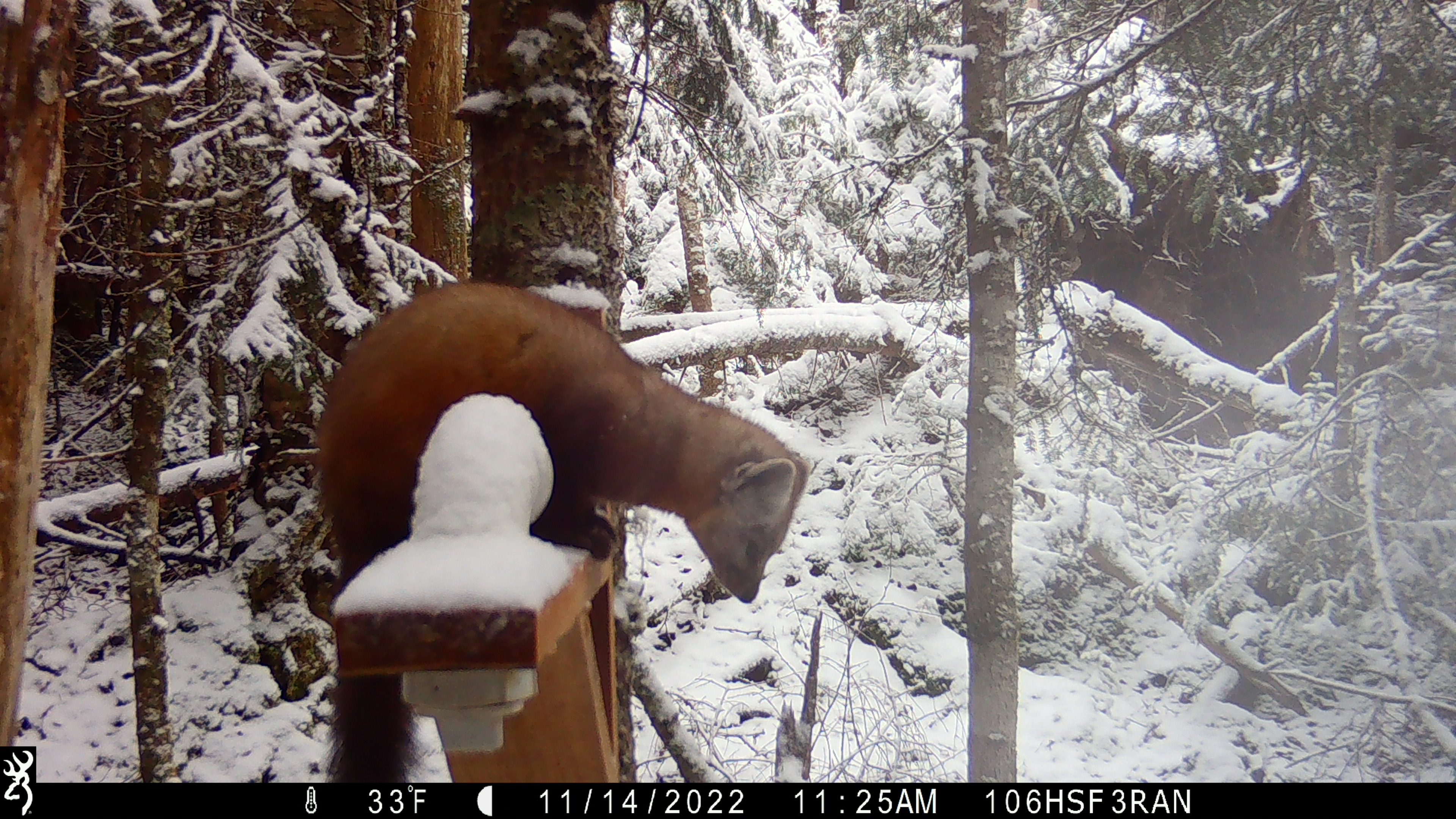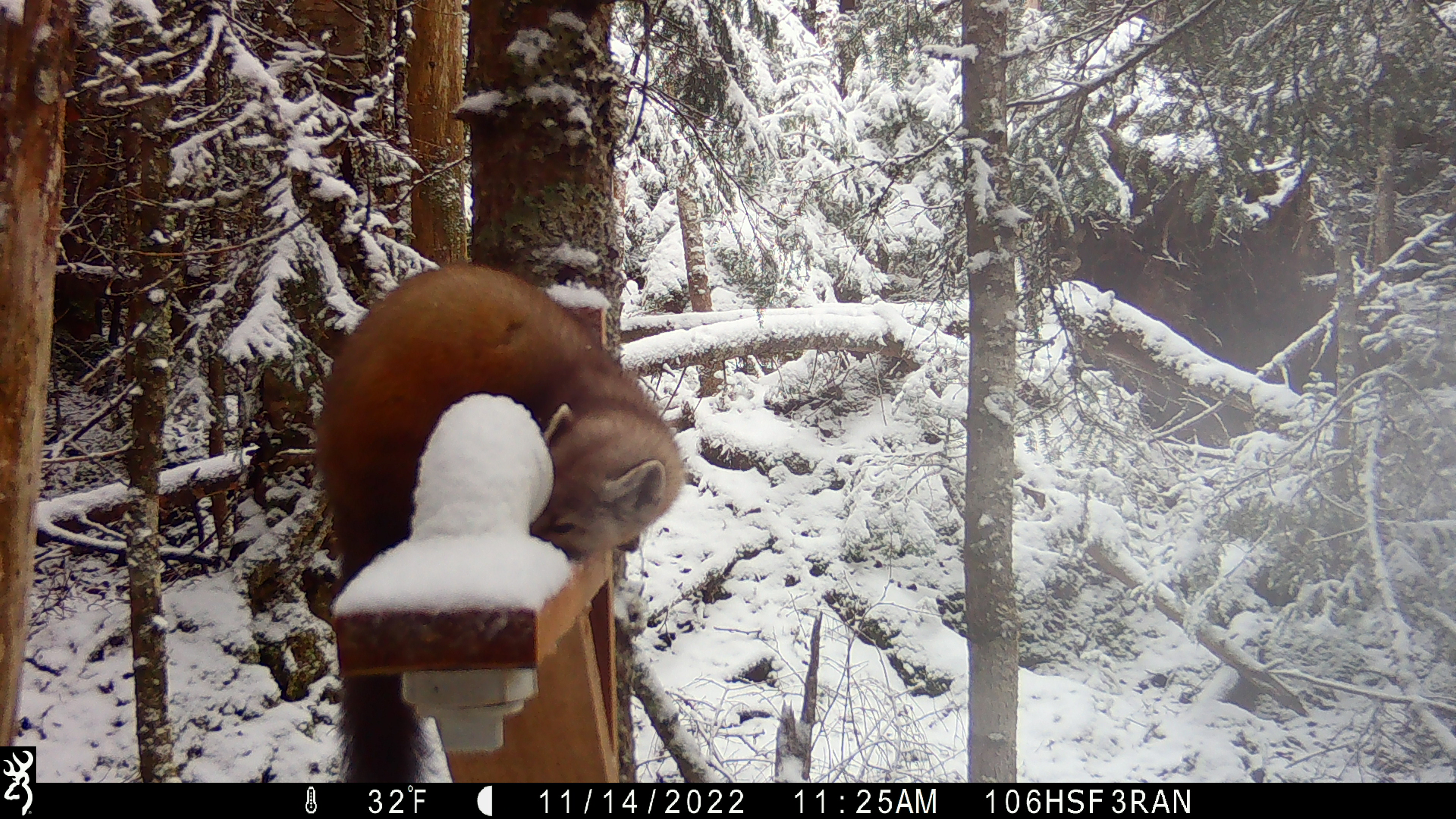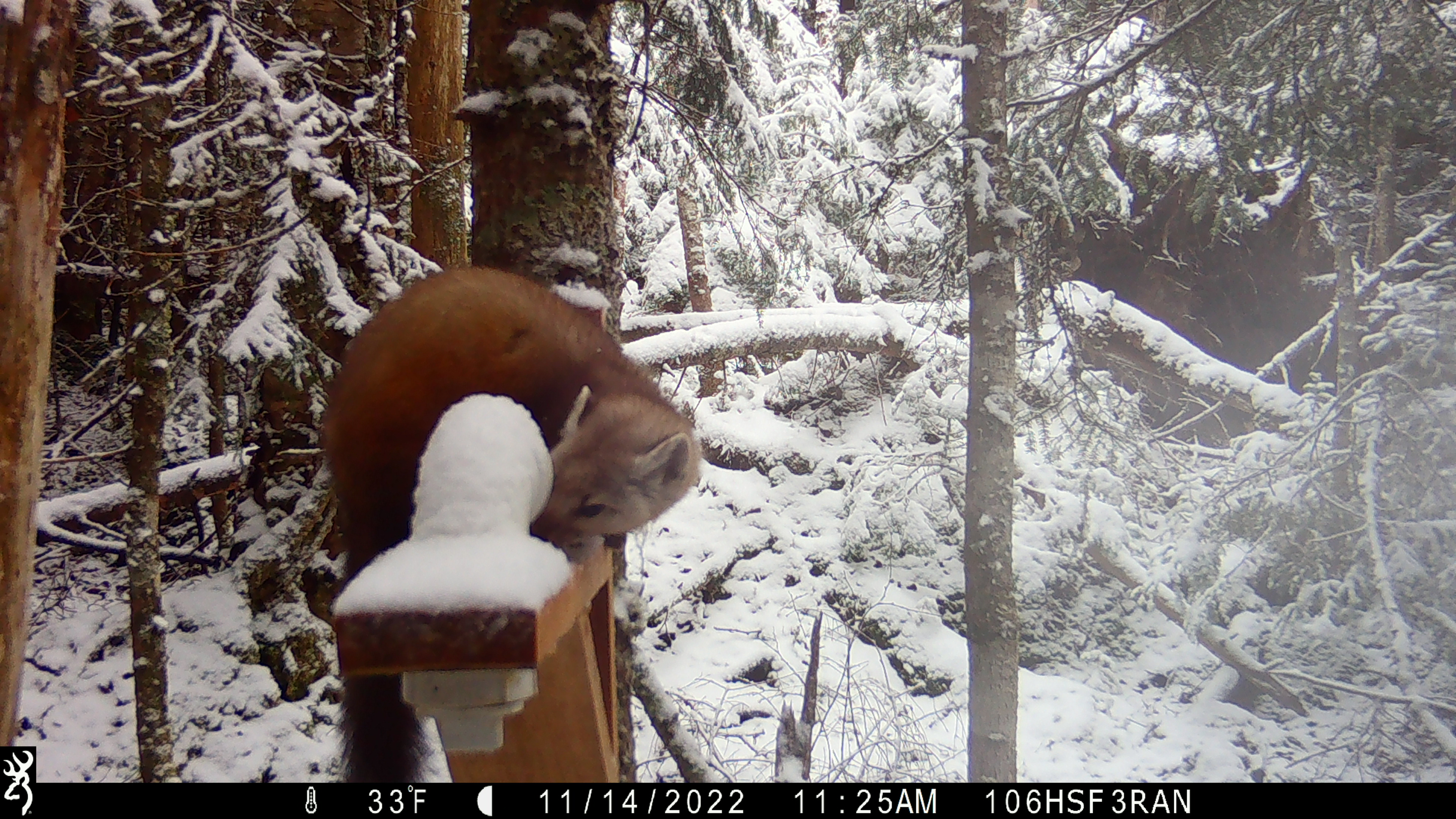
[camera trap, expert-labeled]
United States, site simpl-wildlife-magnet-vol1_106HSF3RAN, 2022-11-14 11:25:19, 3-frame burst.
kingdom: Animalia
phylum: Chordata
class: Mammalia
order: Carnivora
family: Mustelidae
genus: Martes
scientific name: Martes americana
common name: american marten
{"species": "american marten (Martes americana)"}